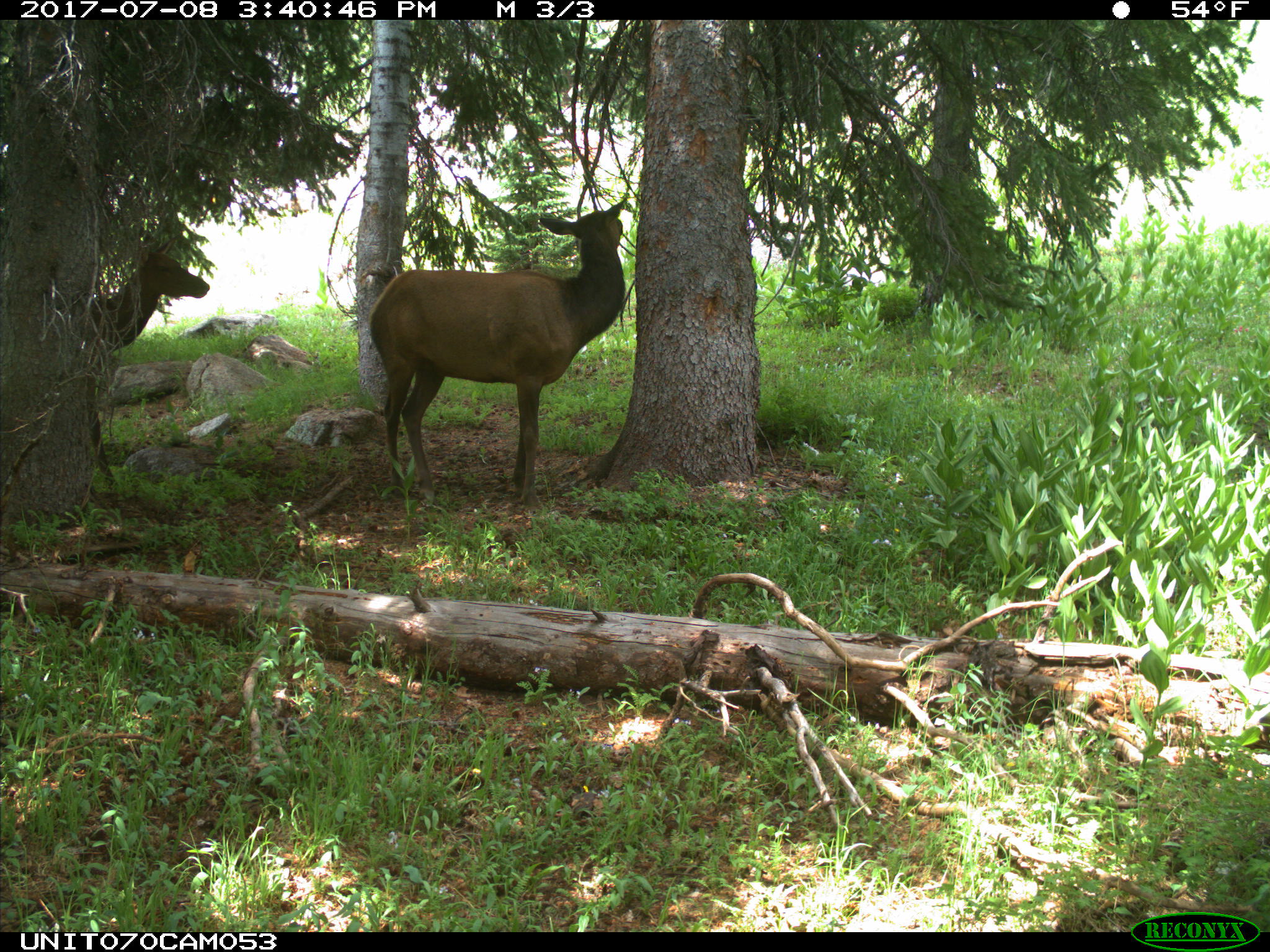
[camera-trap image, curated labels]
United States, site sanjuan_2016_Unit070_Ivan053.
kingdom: Animalia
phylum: Chordata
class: Mammalia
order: Artiodactyla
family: Cervidae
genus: Cervus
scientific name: Cervus elaphus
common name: red deer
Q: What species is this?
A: Cervus elaphus (red deer).